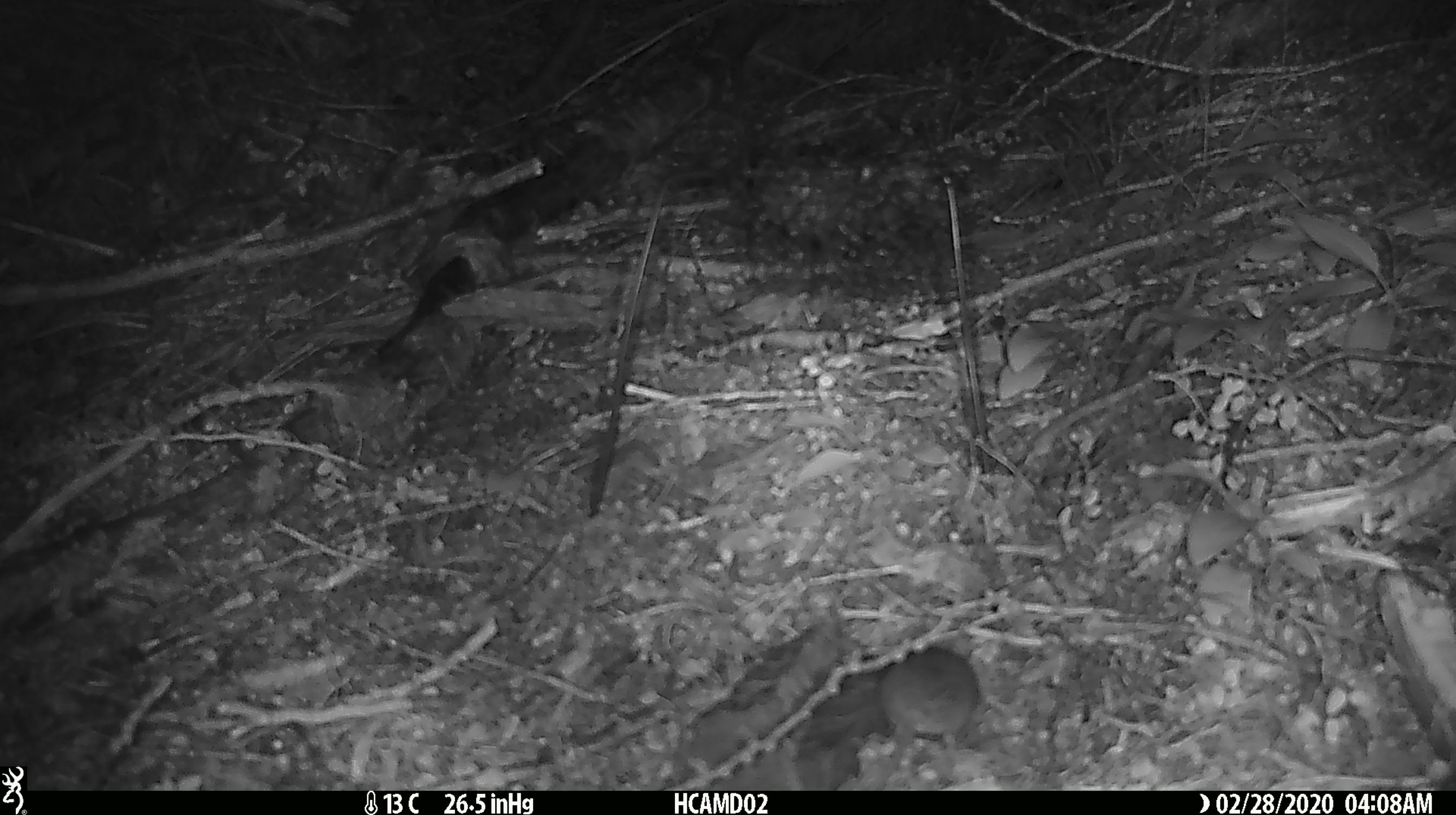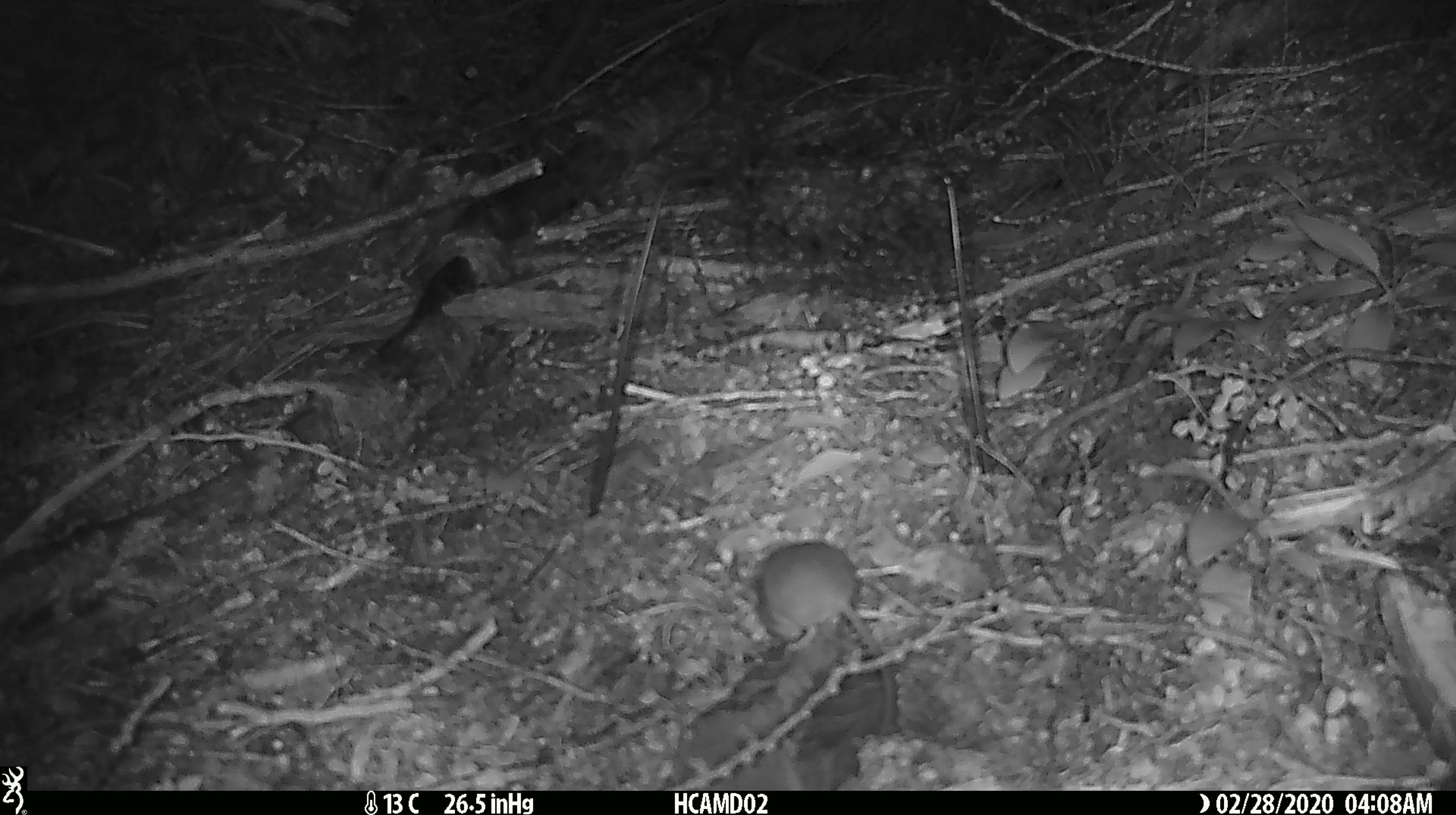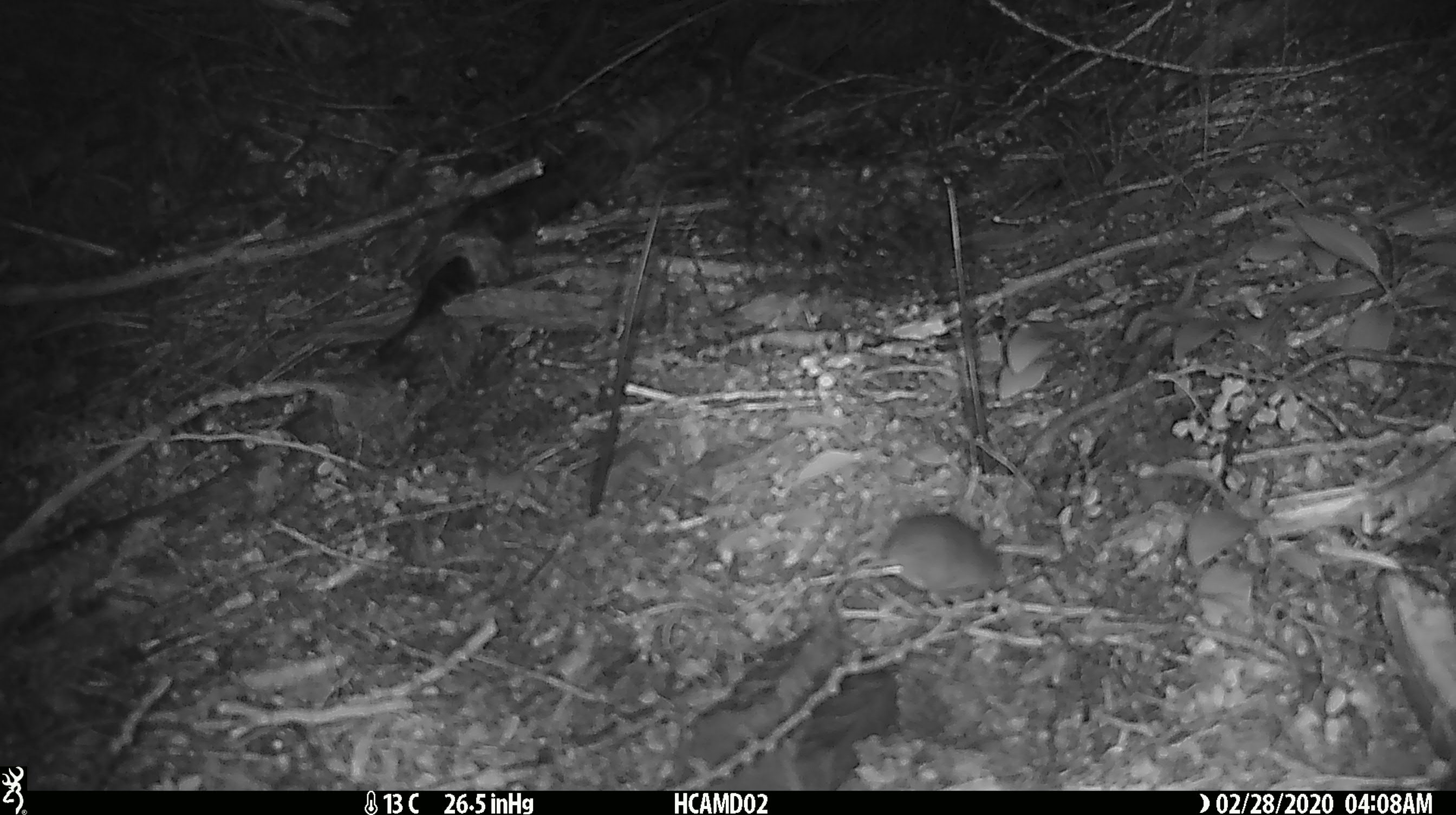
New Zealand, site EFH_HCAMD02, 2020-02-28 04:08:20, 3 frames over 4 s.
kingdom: Animalia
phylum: Chordata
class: Mammalia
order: Rodentia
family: Muridae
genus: Mus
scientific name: Mus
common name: mouse